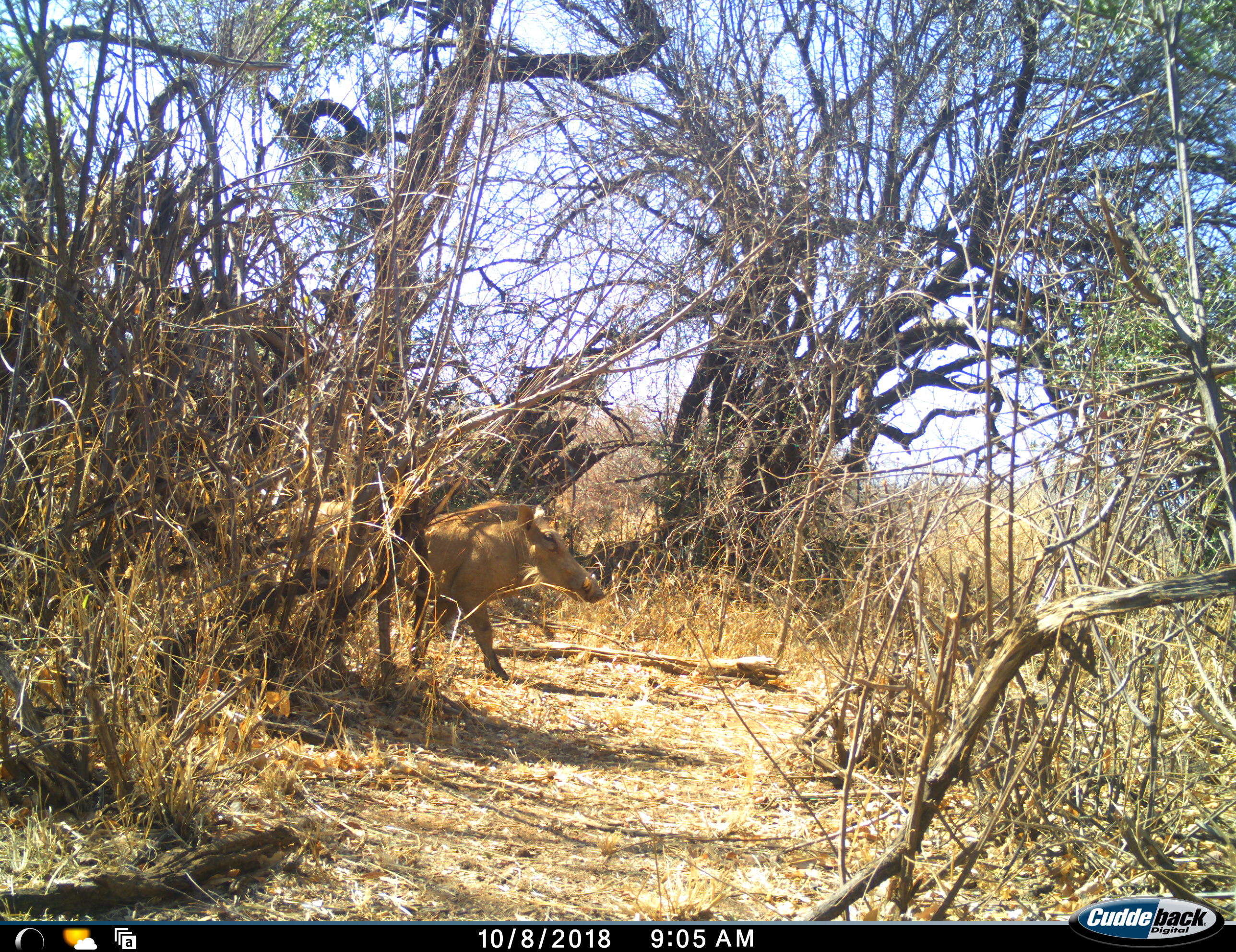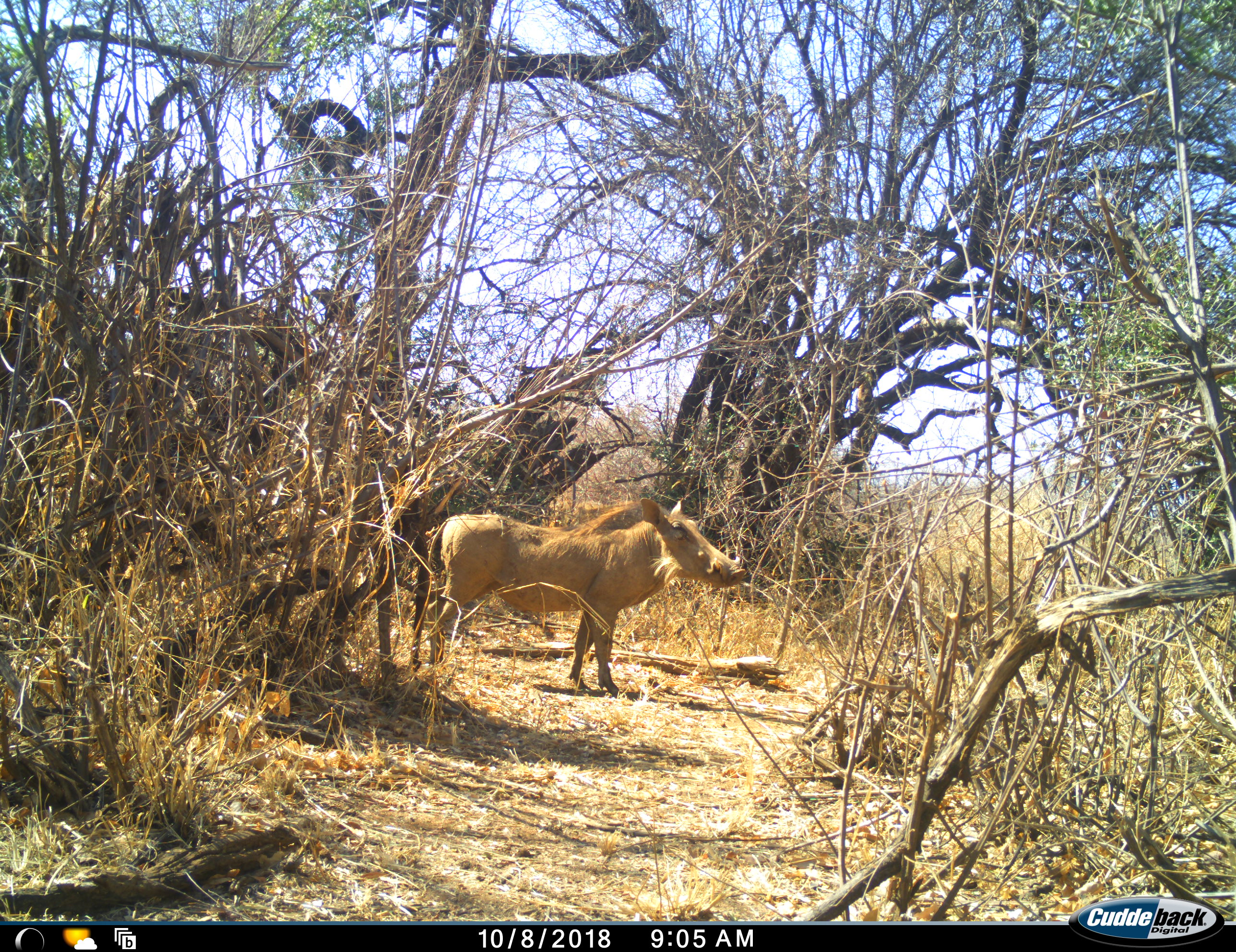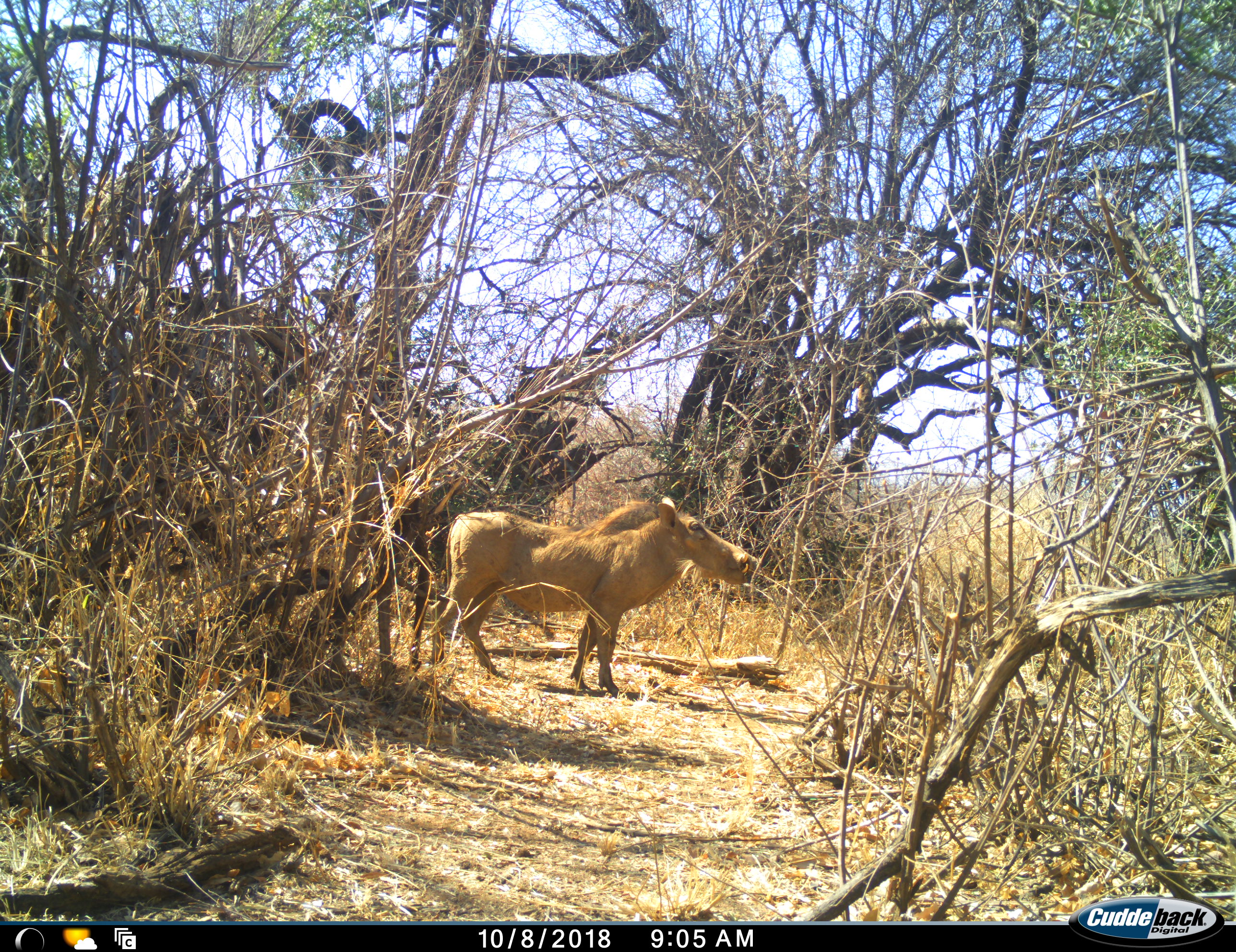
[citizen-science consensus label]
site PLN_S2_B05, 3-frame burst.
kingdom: Animalia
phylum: Chordata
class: Mammalia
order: Artiodactyla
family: Suidae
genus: Phacochoerus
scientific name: Phacochoerus africanus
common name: warthog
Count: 1.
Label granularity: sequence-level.